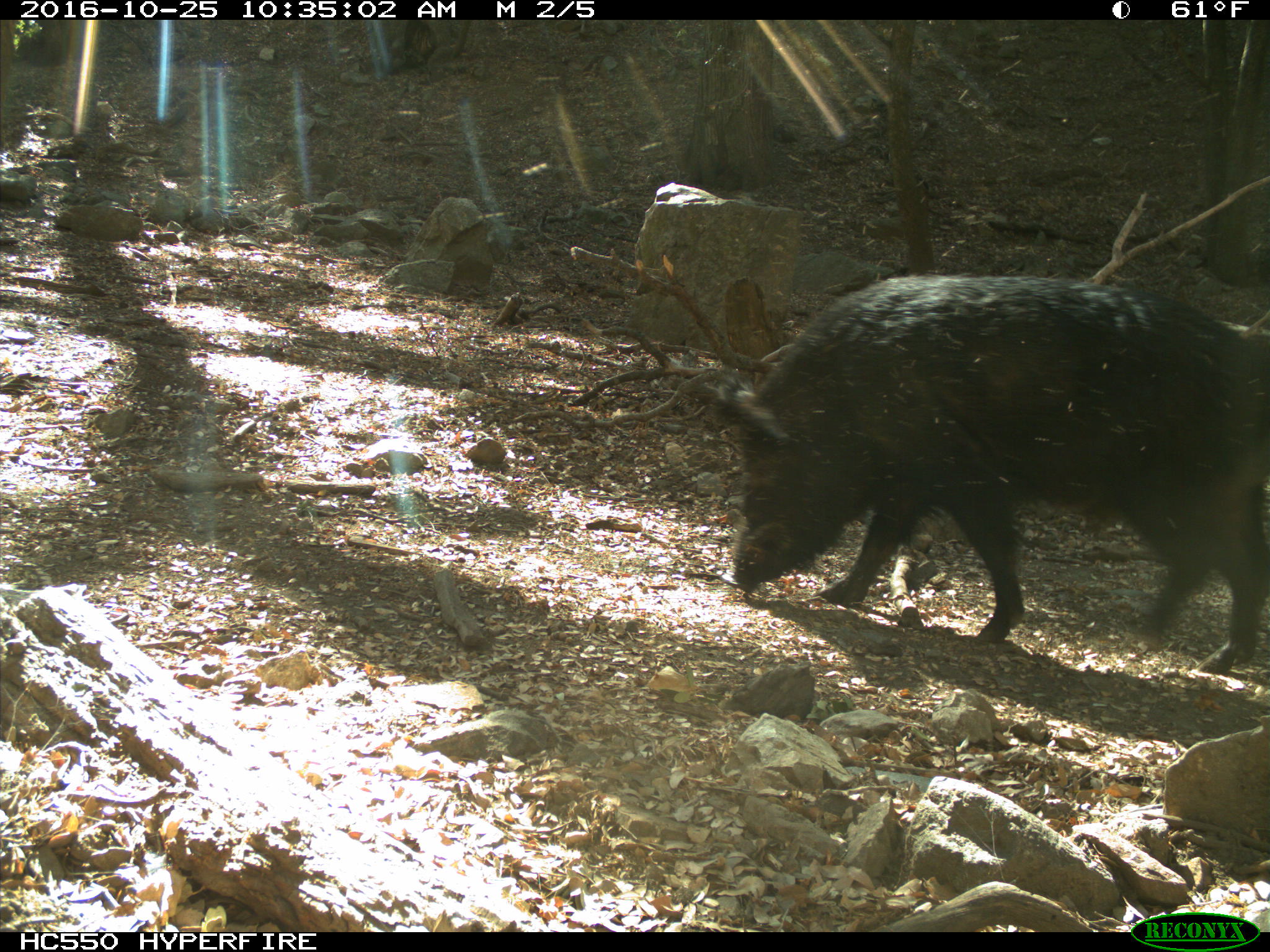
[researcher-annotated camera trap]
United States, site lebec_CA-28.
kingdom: Animalia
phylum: Chordata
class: Mammalia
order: Artiodactyla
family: Suidae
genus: Sus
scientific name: Sus scrofa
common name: wild boar